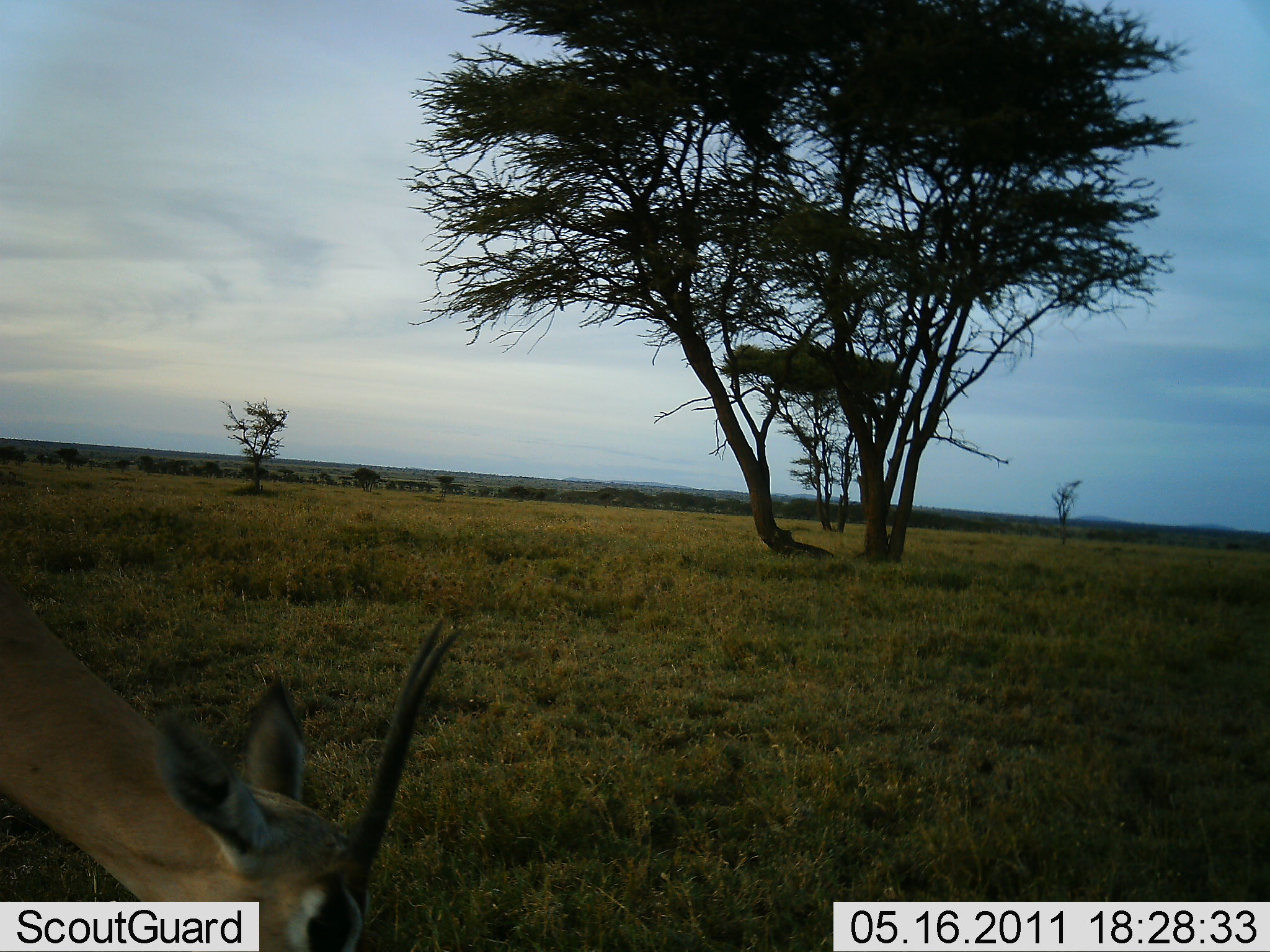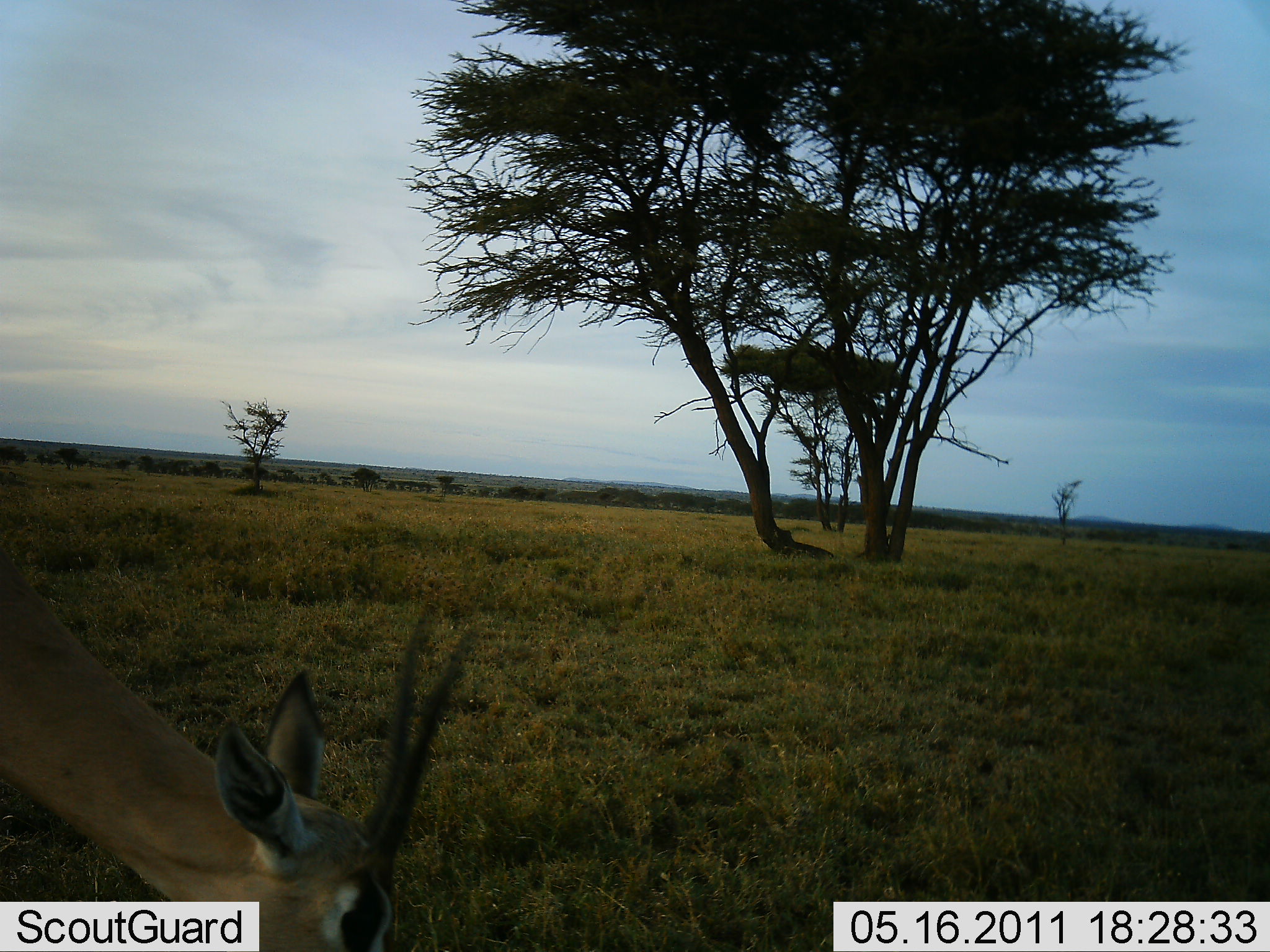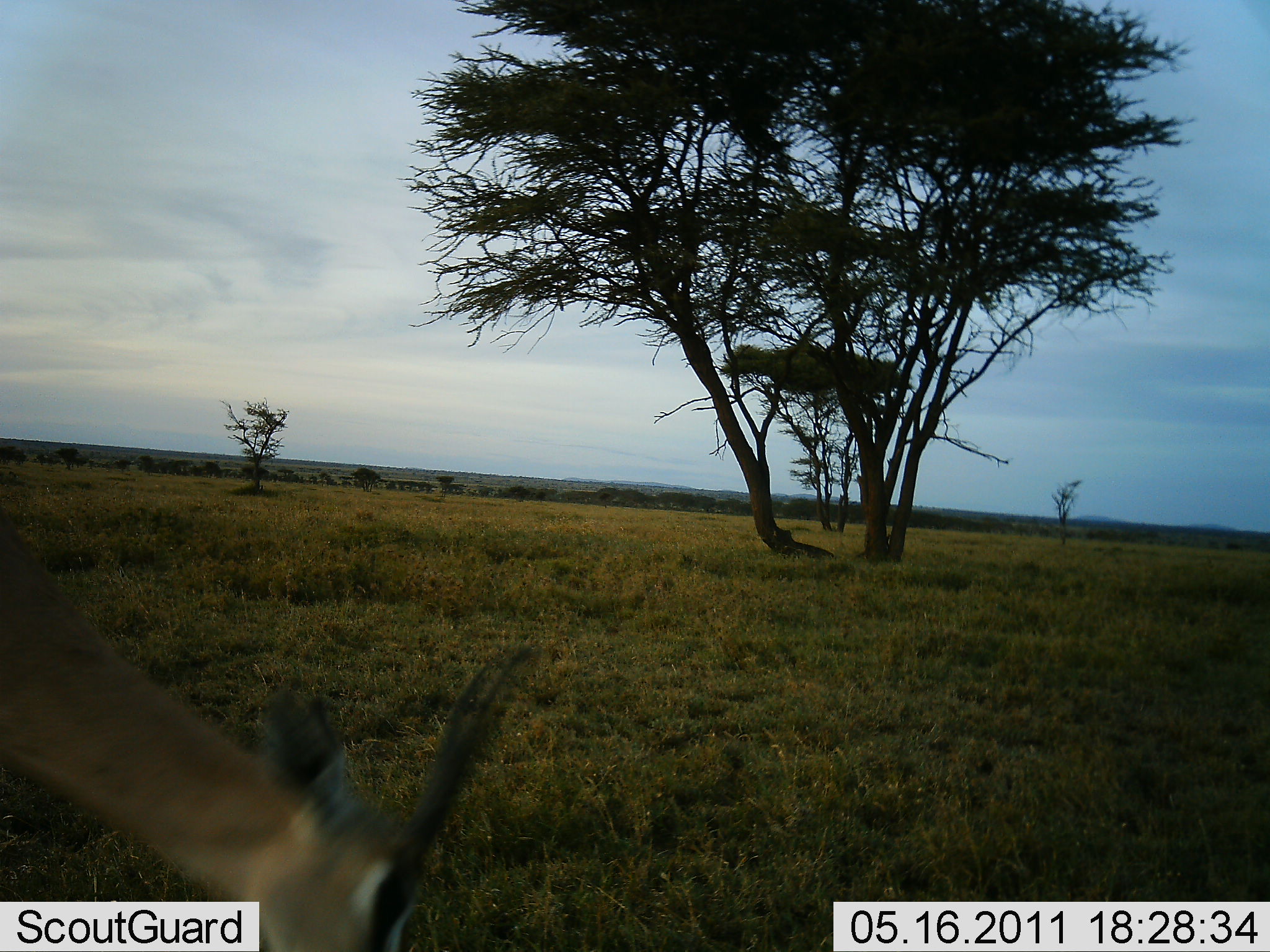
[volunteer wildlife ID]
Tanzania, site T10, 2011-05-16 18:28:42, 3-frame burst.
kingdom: Animalia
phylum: Chordata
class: Mammalia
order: Artiodactyla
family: Bovidae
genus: Nanger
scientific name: Nanger granti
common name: grant's gazelle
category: gazellegrants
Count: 1.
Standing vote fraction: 17%.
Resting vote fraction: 0%.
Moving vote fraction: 17%.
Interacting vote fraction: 0%.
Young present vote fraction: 0%.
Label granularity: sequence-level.